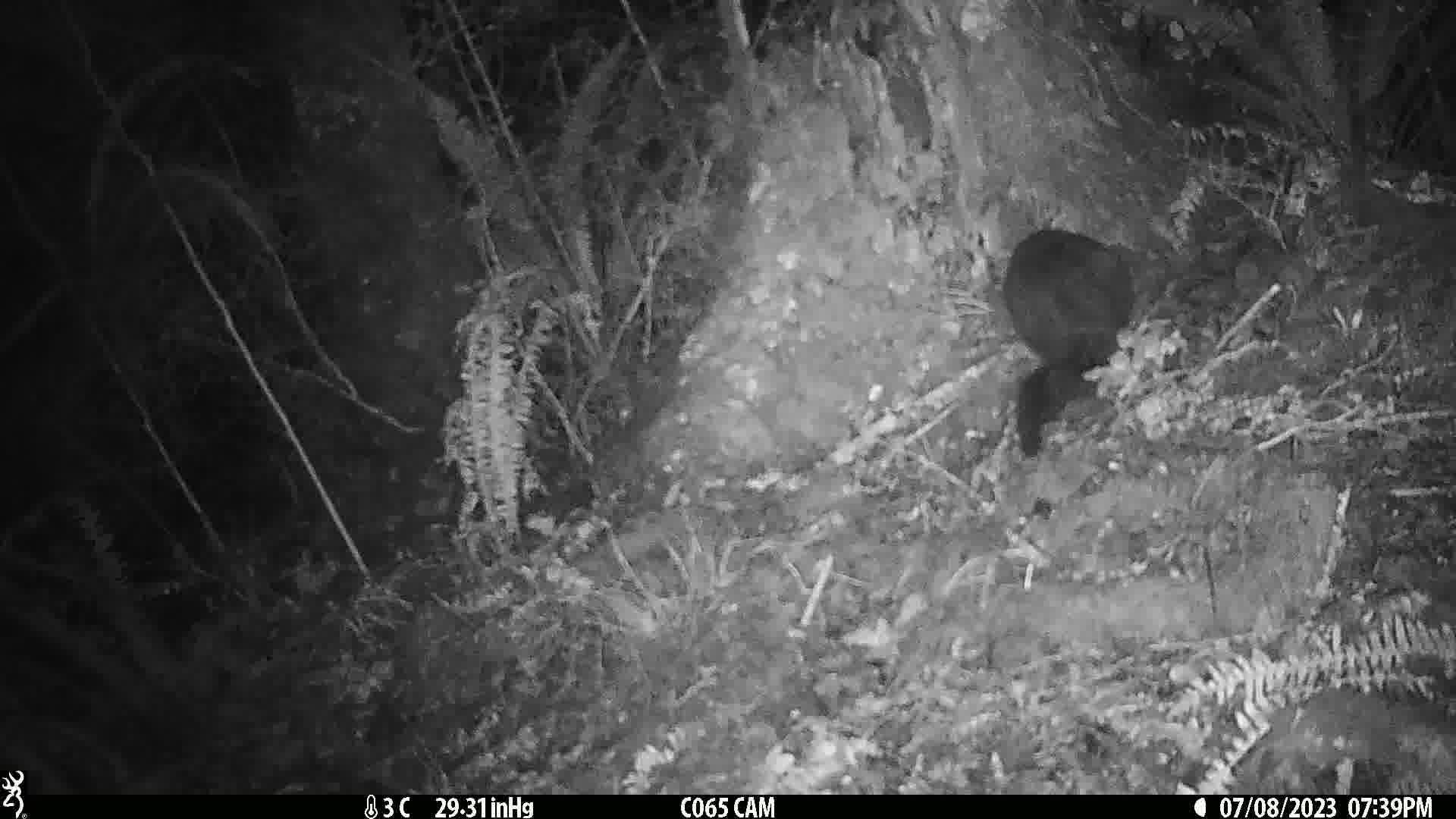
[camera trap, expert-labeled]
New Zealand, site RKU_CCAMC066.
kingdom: Animalia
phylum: Chordata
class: Mammalia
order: Diprotodontia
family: Phalangeridae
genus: Trichosurus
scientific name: Trichosurus vulpecula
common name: common brushtail possum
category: possum